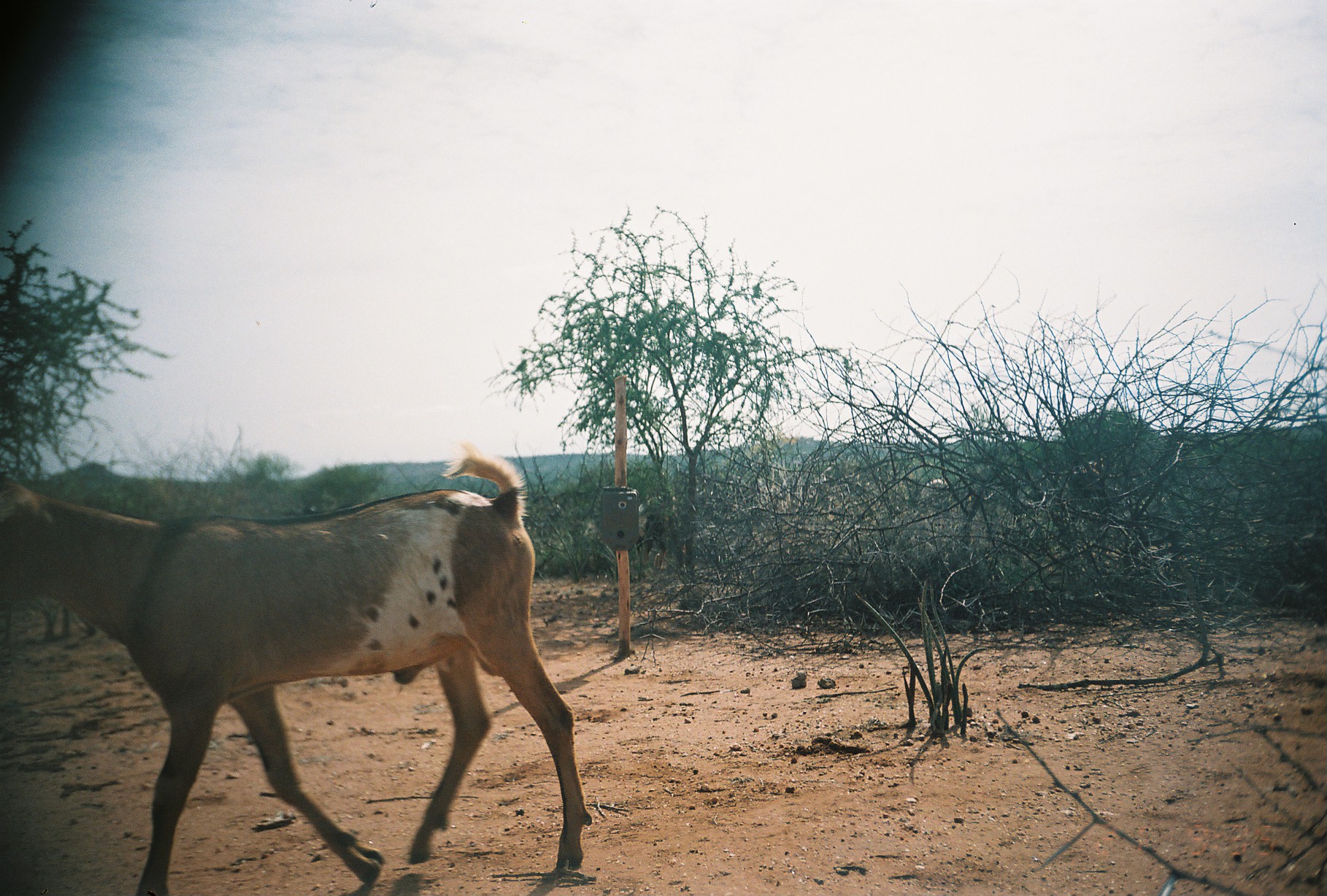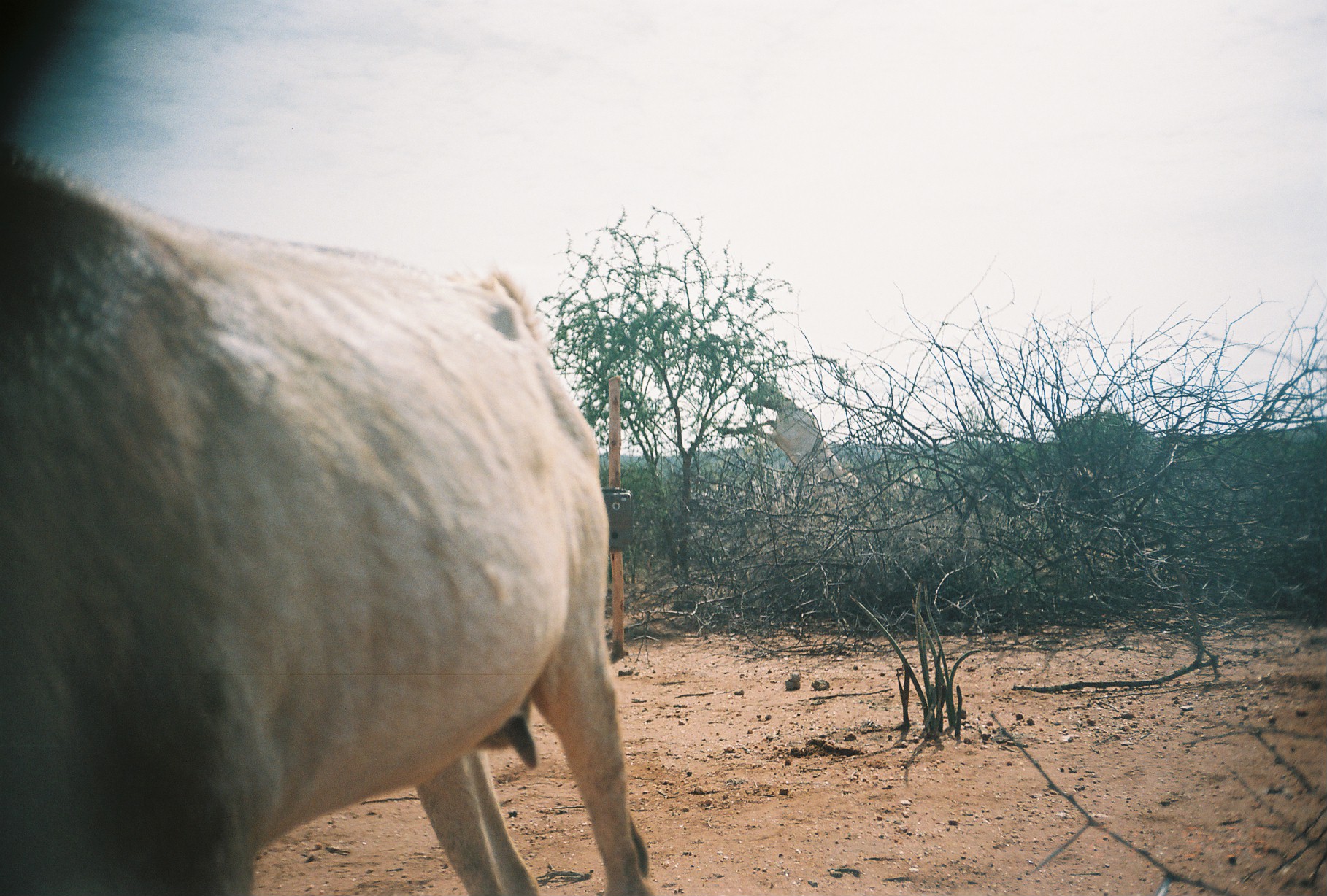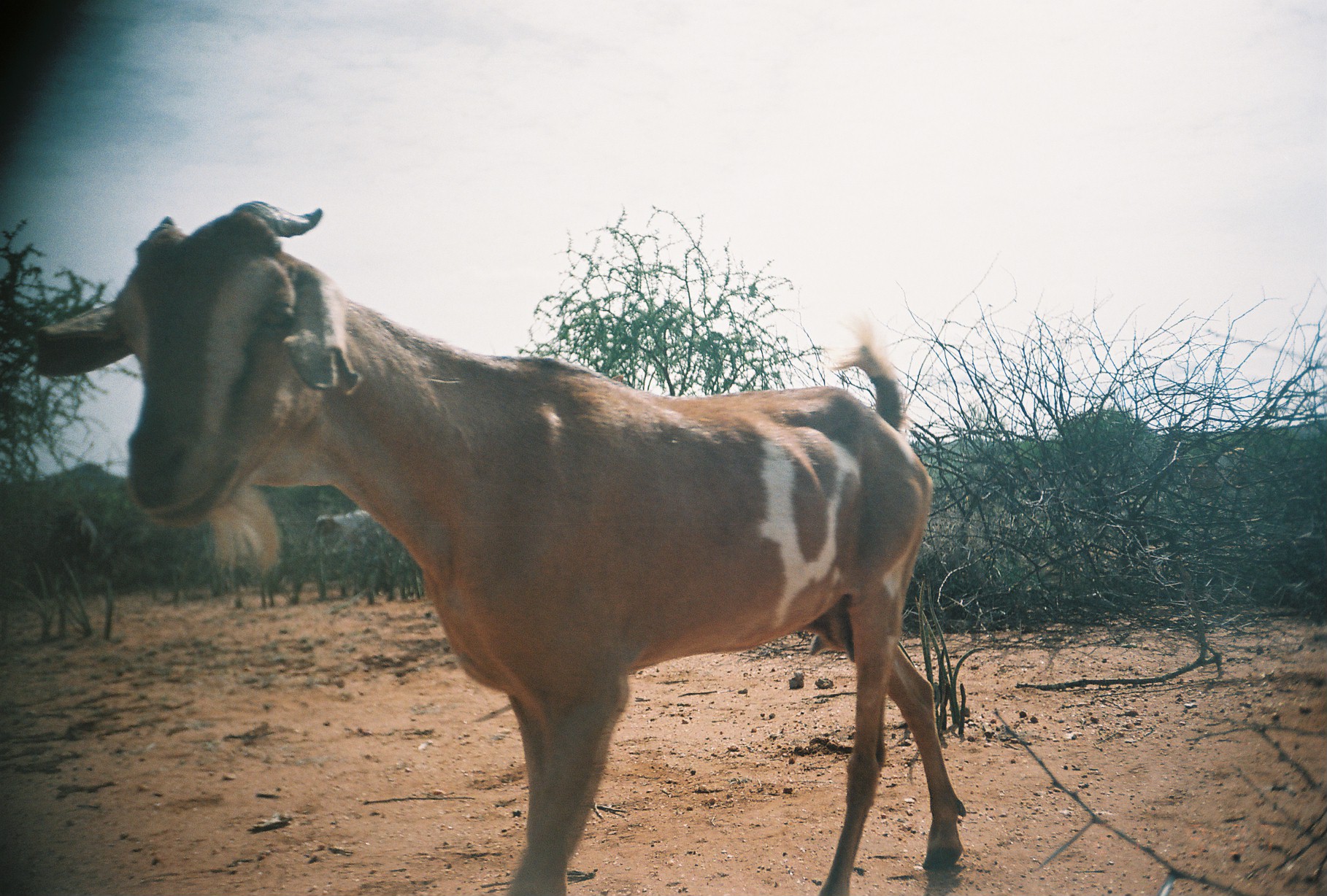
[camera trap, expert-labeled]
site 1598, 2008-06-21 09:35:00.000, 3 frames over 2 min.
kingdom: Animalia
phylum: Chordata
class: Mammalia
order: Artiodactyla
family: Bovidae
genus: Capra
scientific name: Capra aegagrus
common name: wild goat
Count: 4.